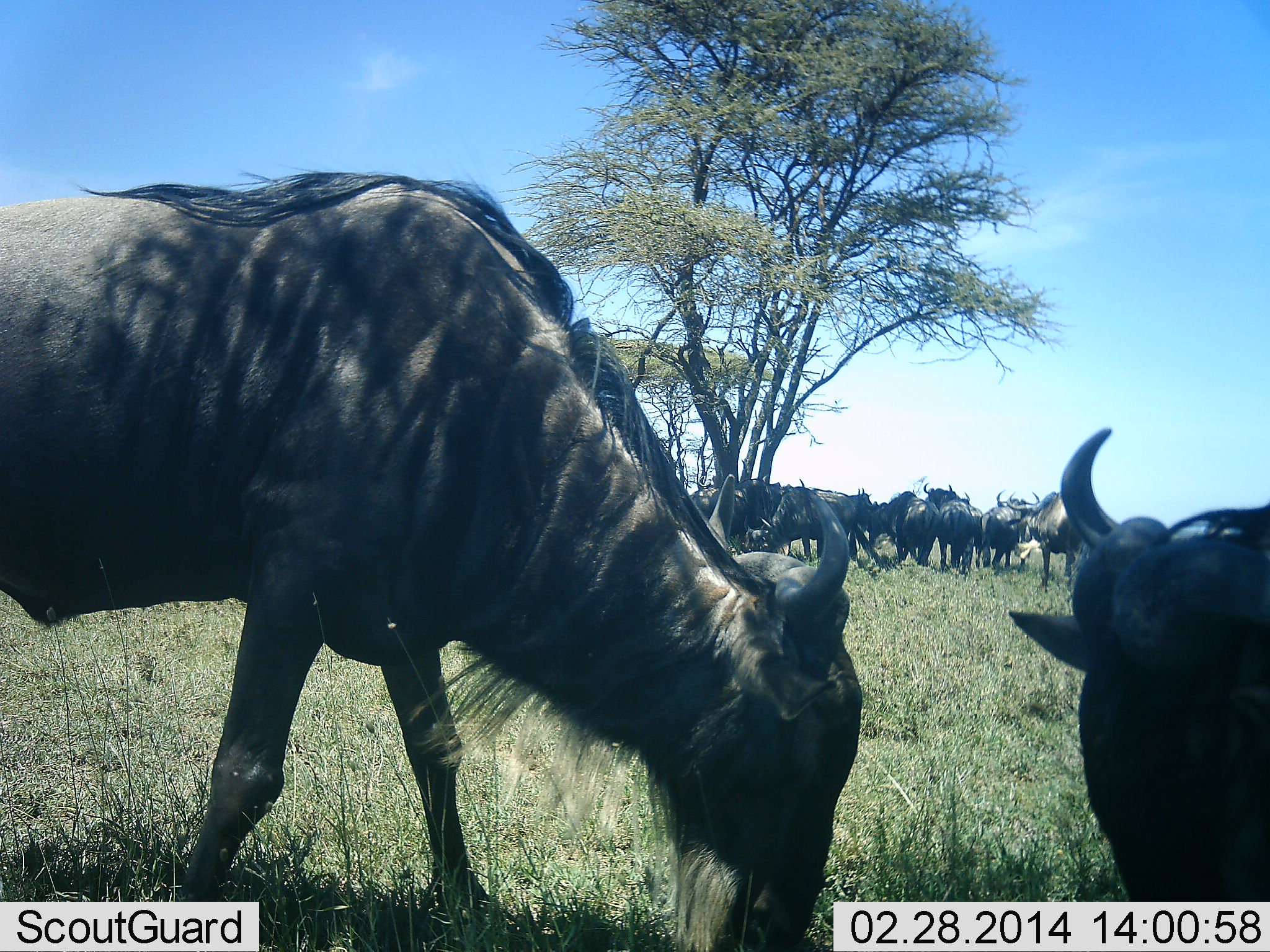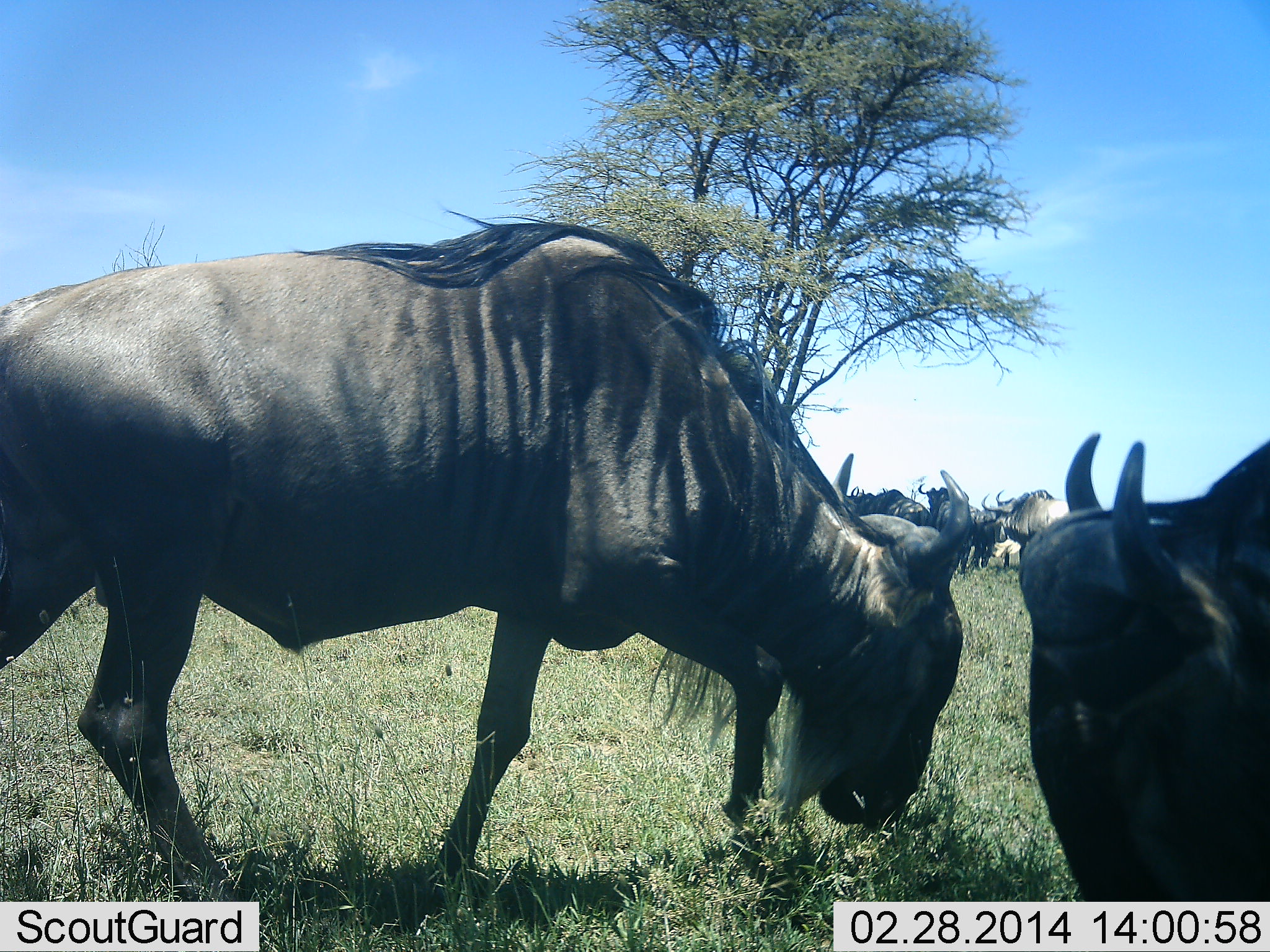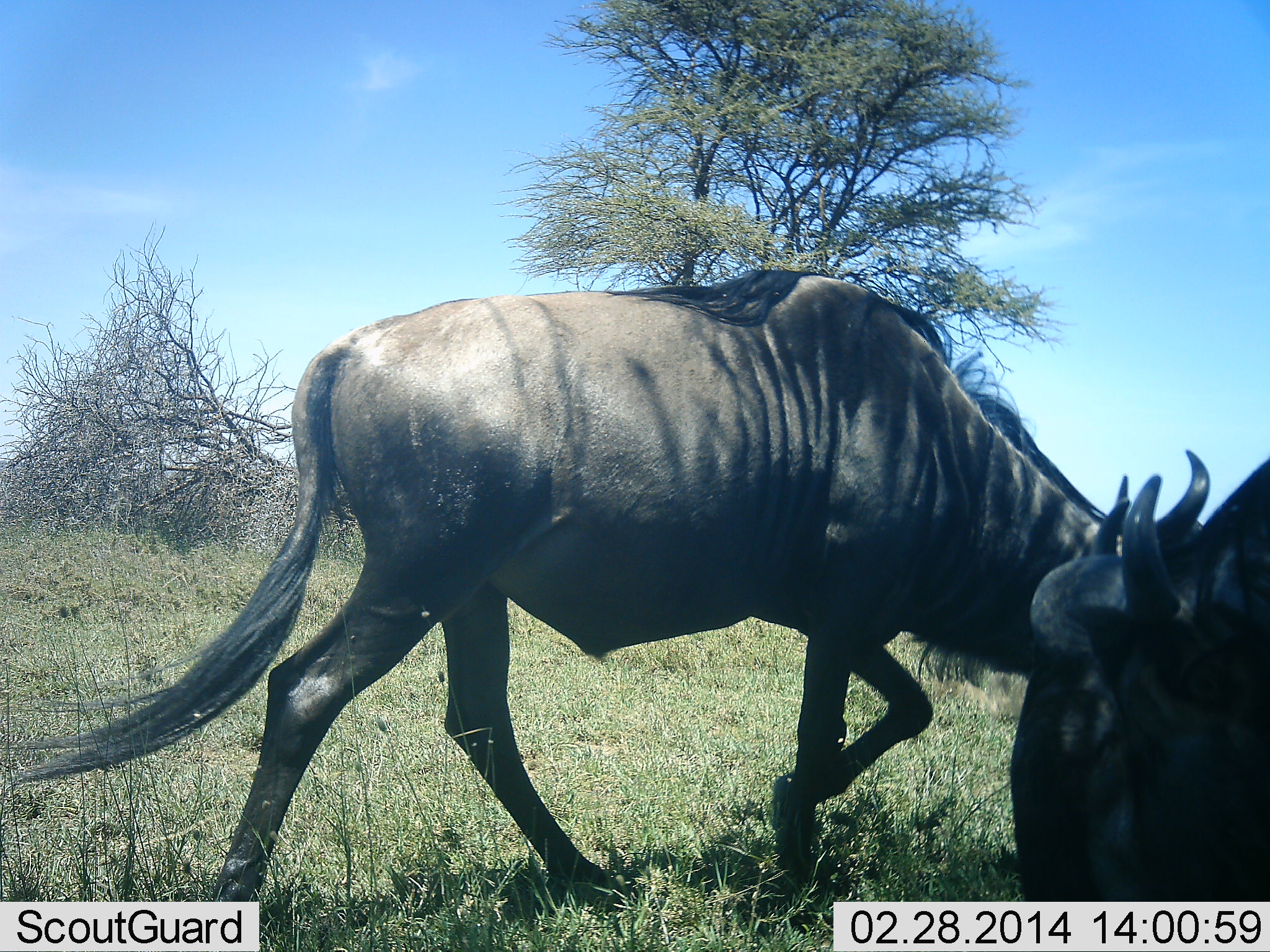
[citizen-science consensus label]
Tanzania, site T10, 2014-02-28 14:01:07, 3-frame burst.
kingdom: Animalia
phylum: Chordata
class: Mammalia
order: Artiodactyla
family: Bovidae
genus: Connochaetes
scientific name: Connochaetes taurinus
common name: blue wildebeest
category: wildebeest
Wildebeest (blue wildebeest) (Connochaetes taurinus), count 11-50. Behavior (volunteer vote fractions): standing 50%, resting 10%, moving 40%, interacting 0%. Young present (vote fraction): 0%. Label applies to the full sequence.